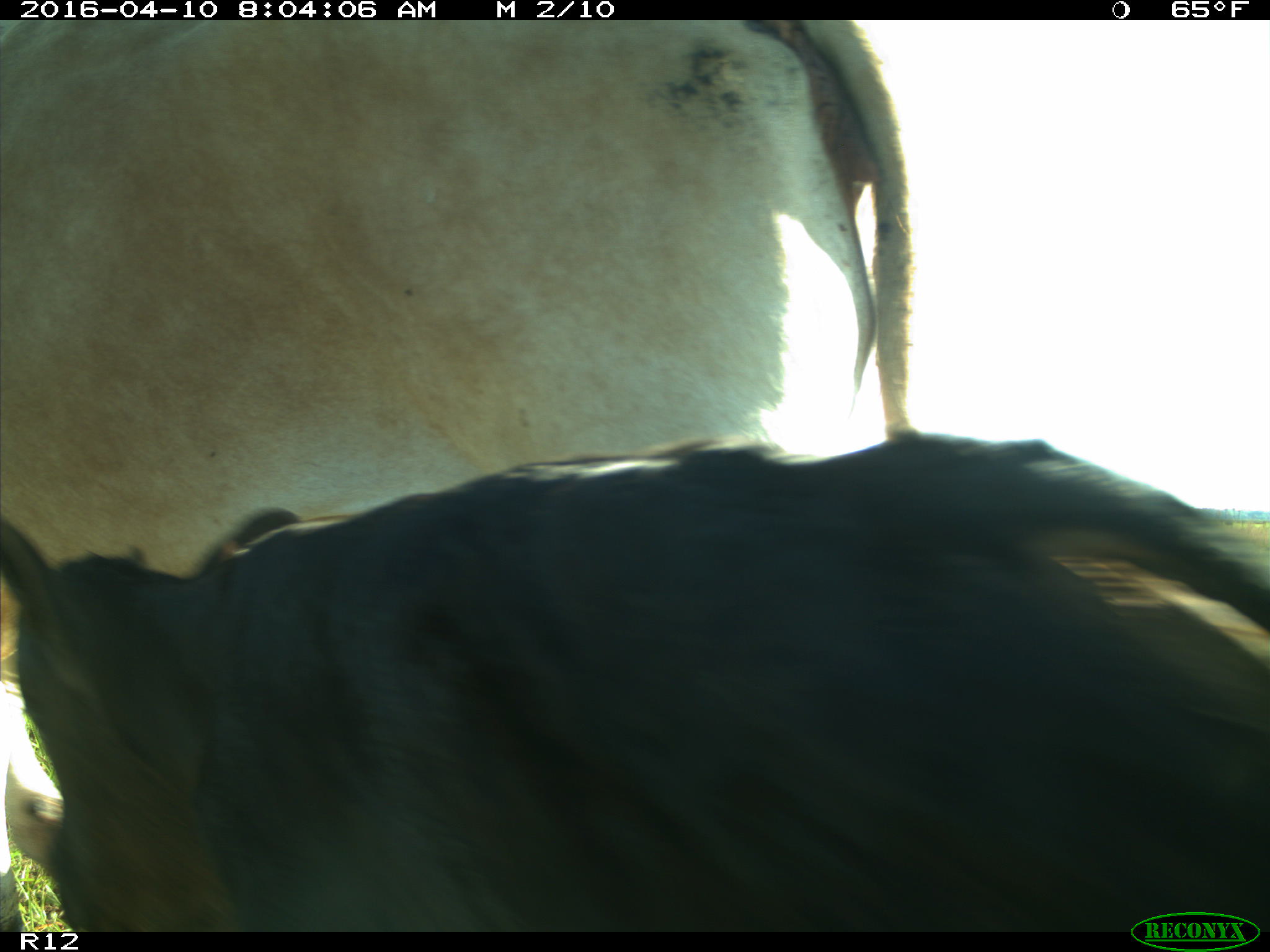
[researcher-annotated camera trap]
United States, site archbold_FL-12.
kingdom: Animalia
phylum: Chordata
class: Mammalia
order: Artiodactyla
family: Bovidae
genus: Bos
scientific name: Bos taurus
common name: domestic cow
Bos taurus (domestic cow).